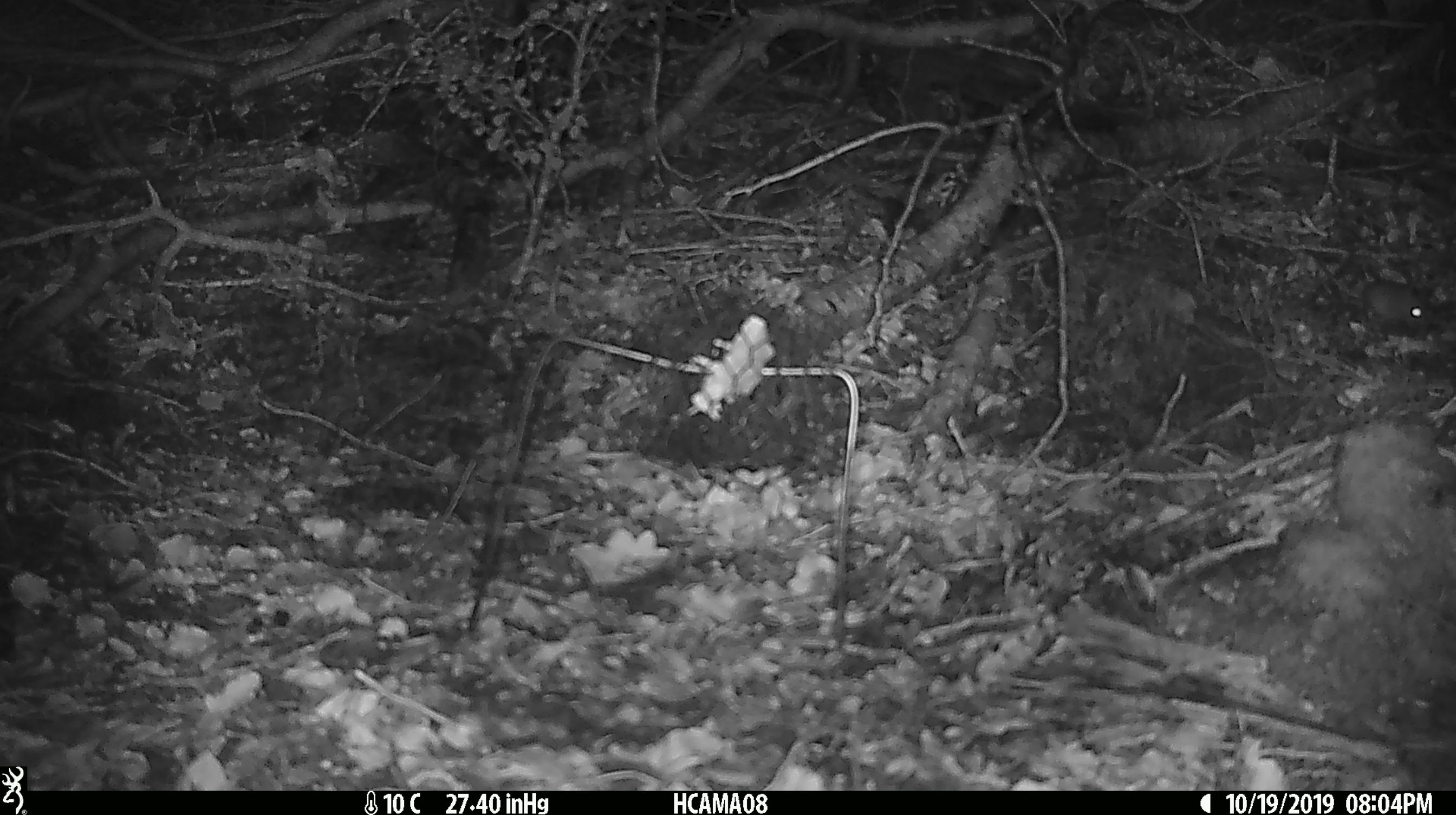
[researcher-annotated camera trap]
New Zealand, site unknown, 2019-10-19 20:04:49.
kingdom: Animalia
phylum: Chordata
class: Mammalia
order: Rodentia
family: Muridae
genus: Mus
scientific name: Mus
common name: mouse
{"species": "mouse (Mus)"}